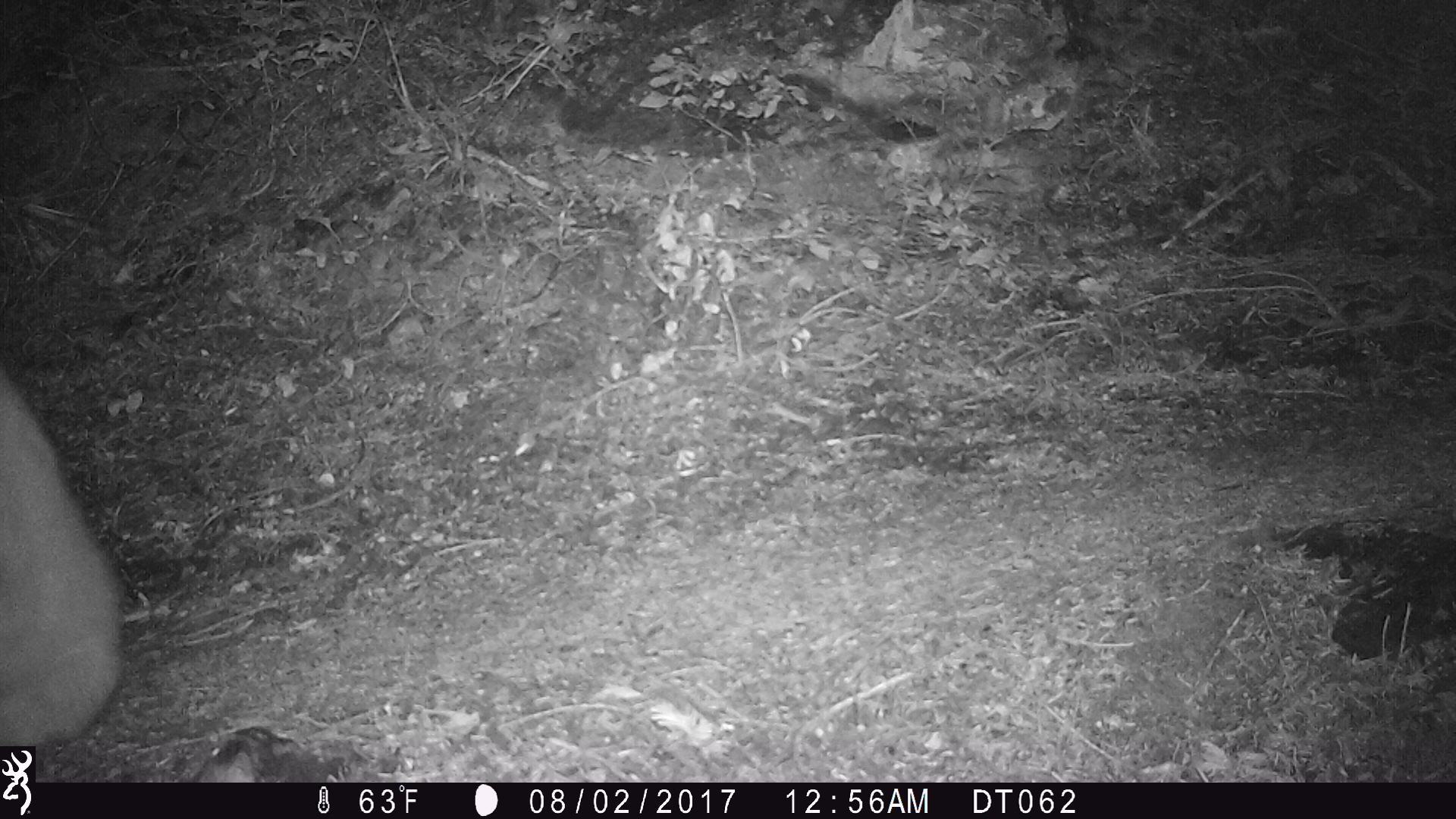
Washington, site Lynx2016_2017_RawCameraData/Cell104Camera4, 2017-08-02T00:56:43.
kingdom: Animalia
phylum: Chordata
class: Mammalia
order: Artiodactyla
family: Bovidae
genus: Oreamnos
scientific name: Oreamnos americanus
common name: mountain goat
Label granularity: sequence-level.